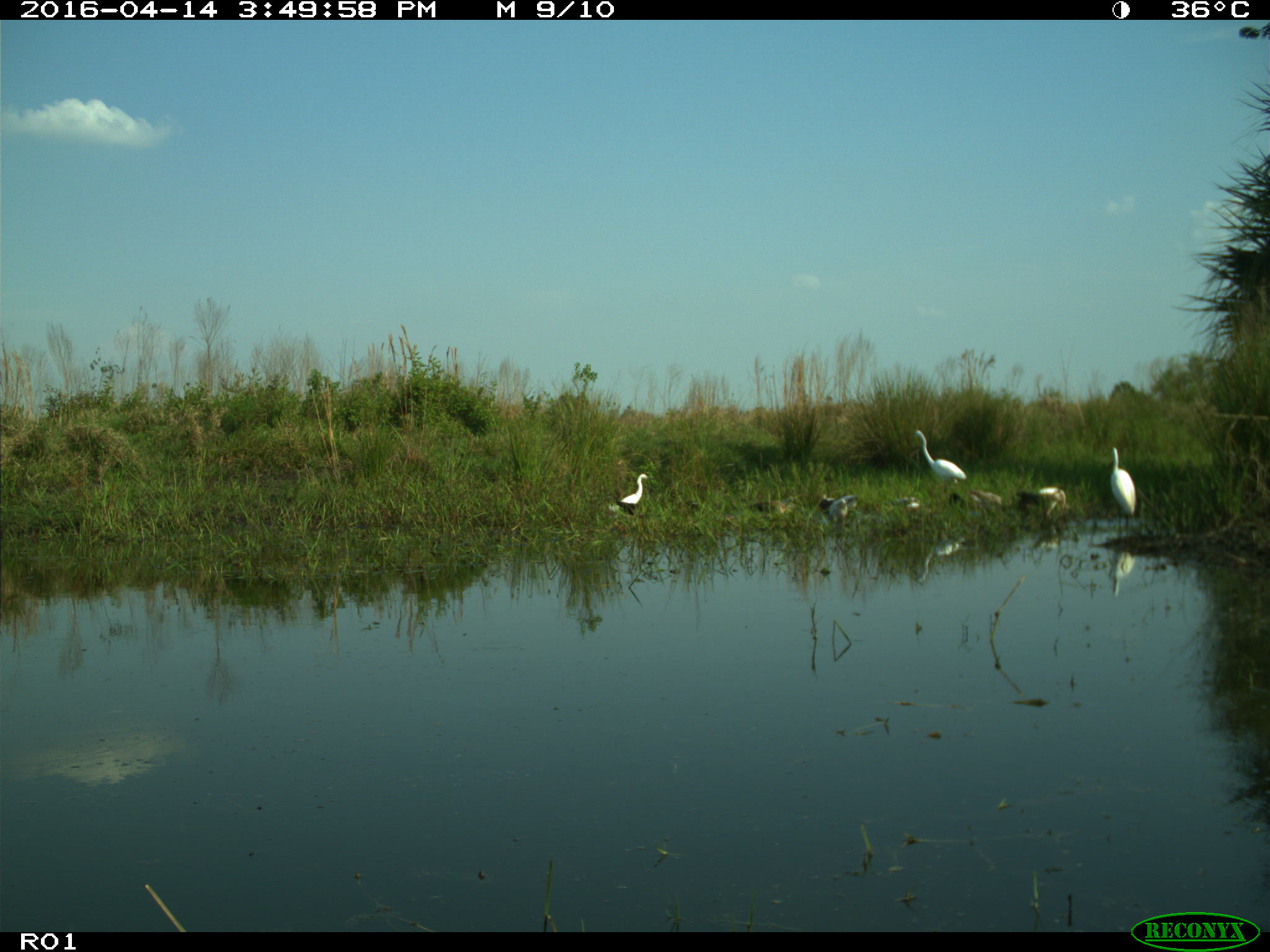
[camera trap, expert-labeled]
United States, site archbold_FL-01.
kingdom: Animalia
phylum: Chordata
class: Mammalia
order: Artiodactyla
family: Bovidae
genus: Bos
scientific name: Bos taurus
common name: domestic cow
Bos taurus (domestic cow).